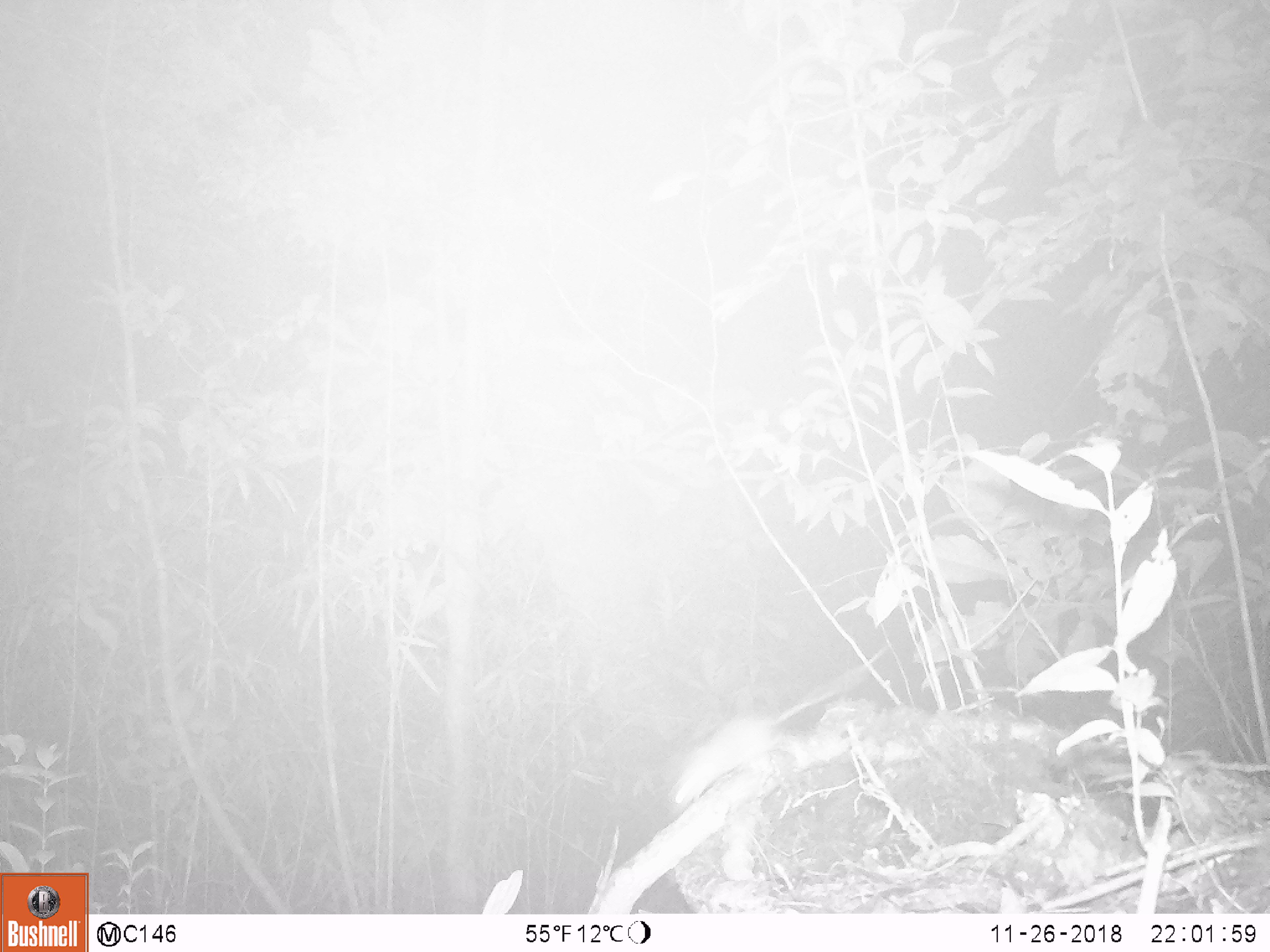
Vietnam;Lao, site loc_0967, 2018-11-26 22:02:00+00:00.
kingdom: Animalia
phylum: Chordata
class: Mammalia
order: Rodentia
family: Muridae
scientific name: Muridae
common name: old-world mice and rats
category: unidentified murid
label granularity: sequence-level